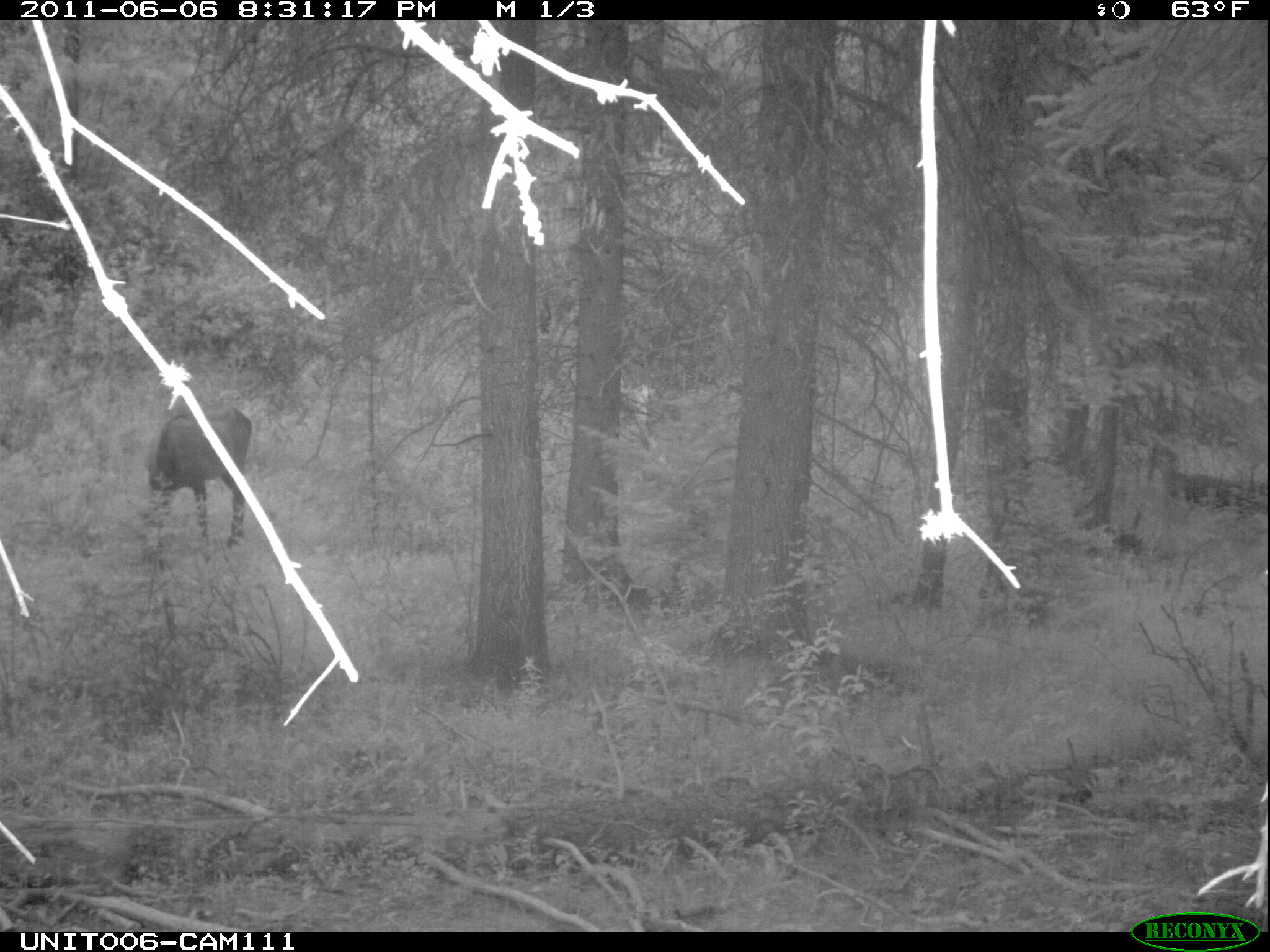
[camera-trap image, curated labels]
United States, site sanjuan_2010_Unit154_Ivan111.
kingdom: Animalia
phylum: Chordata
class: Mammalia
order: Artiodactyla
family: Cervidae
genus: Cervus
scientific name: Cervus elaphus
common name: red deer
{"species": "Cervus elaphus (red deer)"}